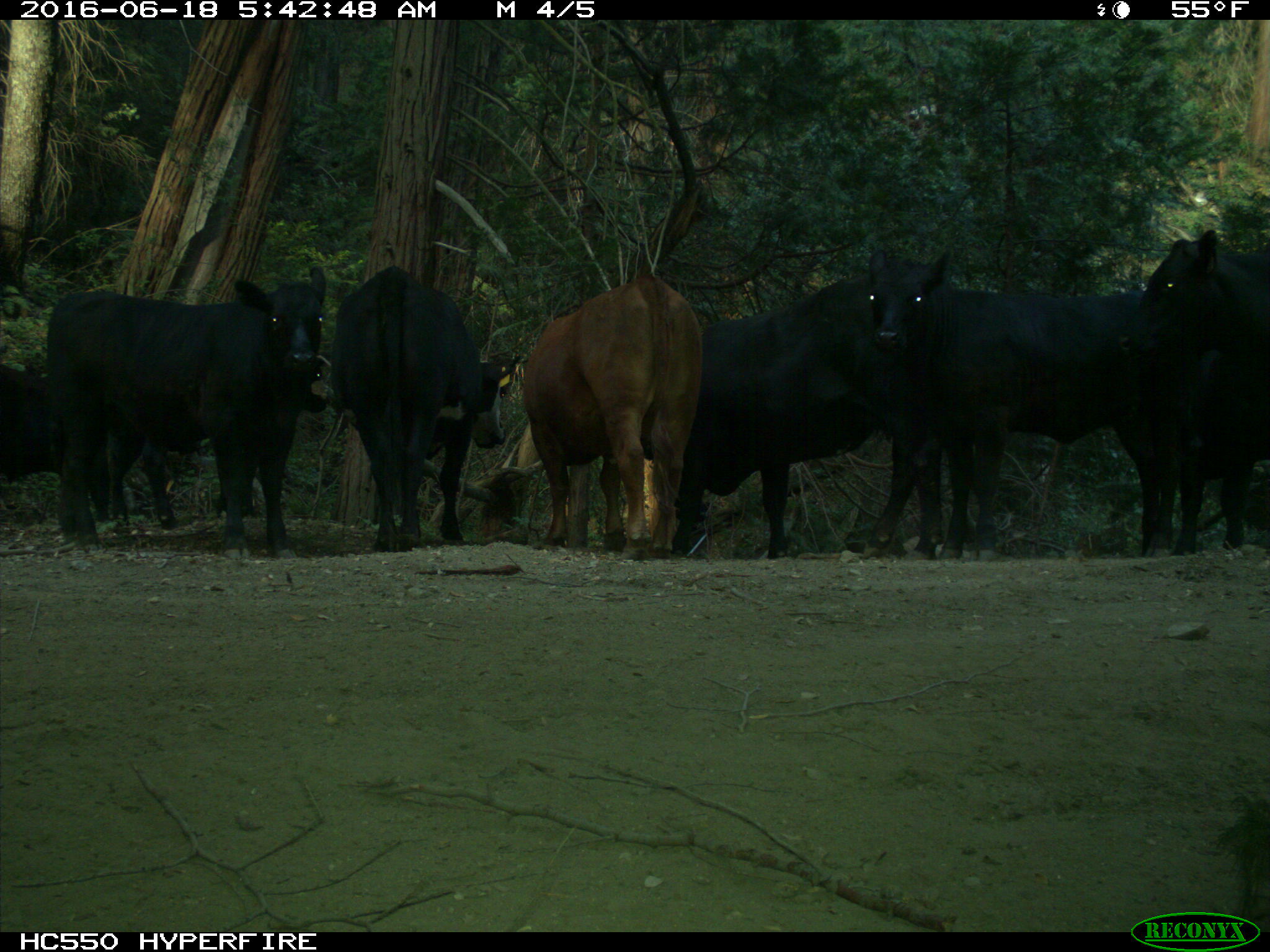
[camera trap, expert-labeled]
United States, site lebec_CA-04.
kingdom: Animalia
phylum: Chordata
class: Mammalia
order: Artiodactyla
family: Bovidae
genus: Bos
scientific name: Bos taurus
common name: domestic cow